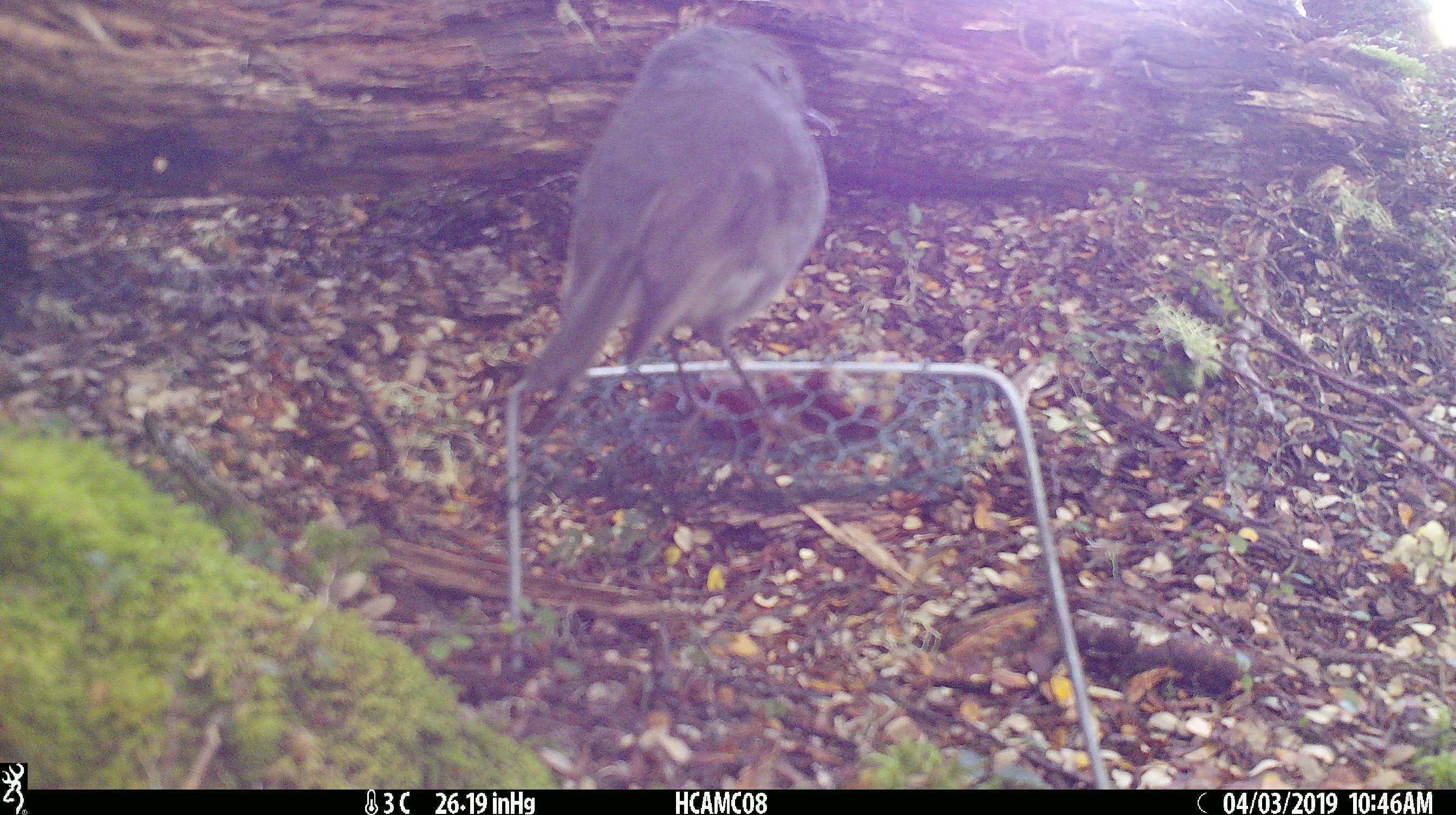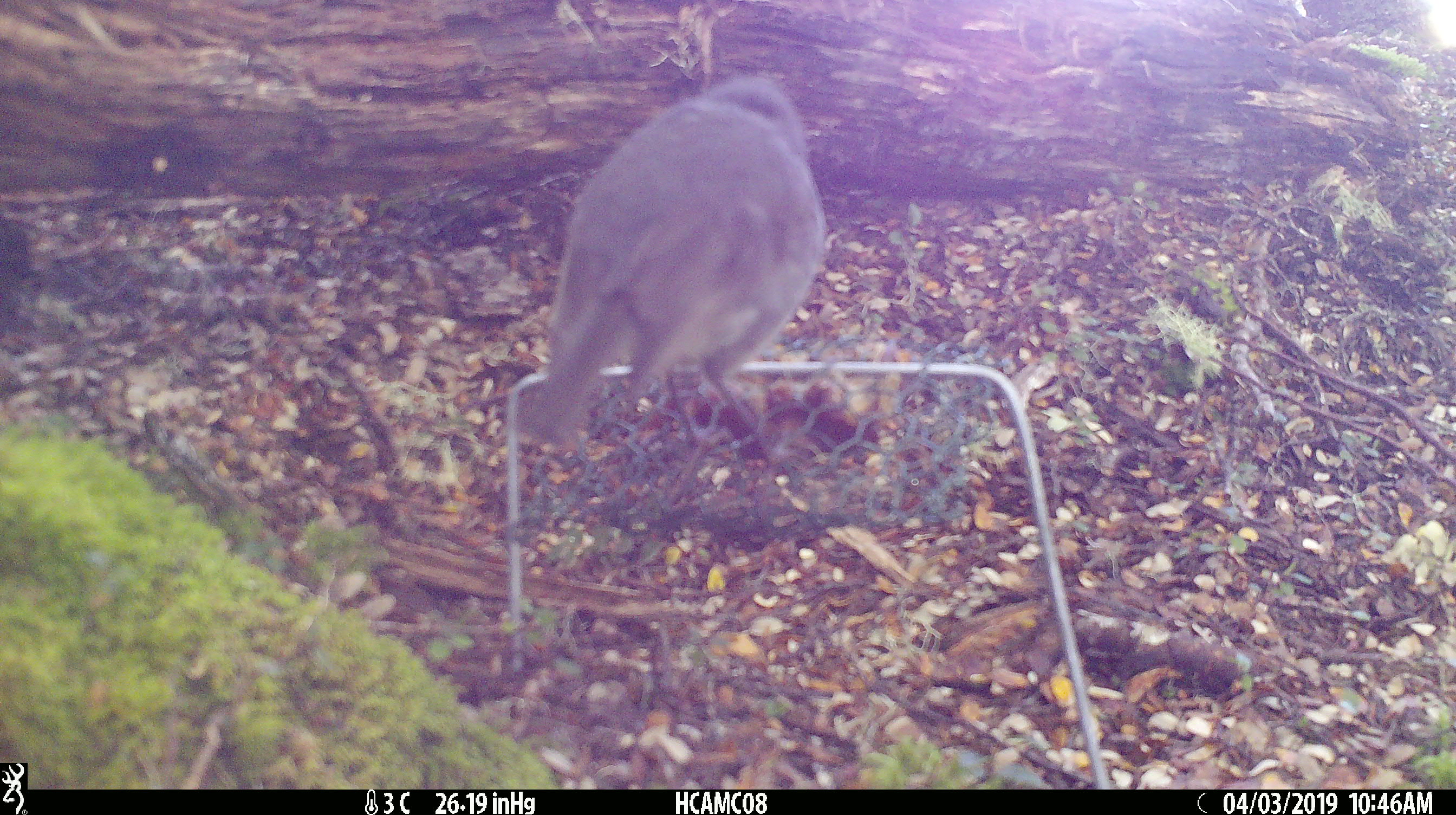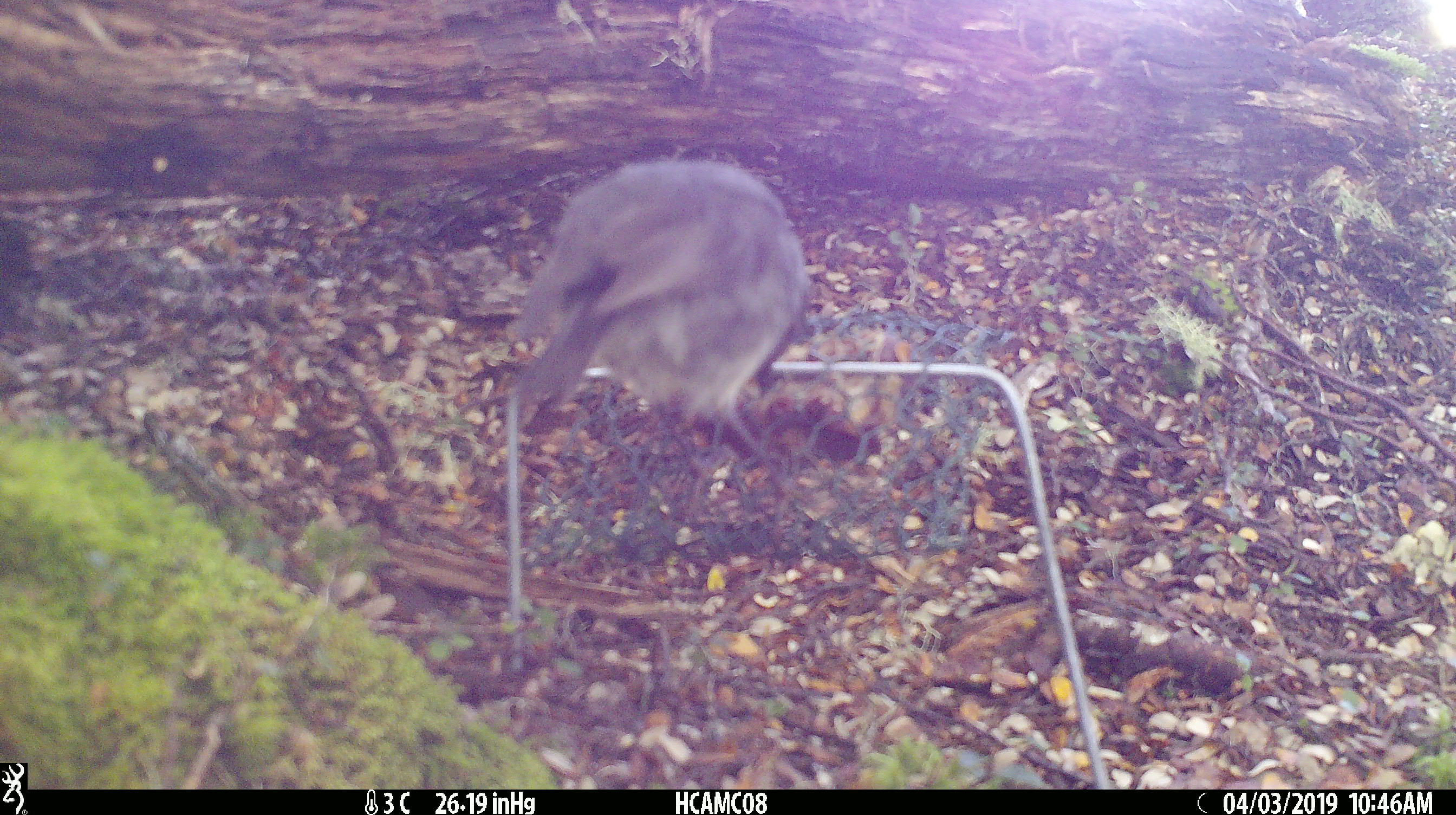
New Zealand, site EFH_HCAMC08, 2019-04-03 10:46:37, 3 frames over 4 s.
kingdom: Animalia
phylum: Chordata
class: Aves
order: Passeriformes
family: Petroicidae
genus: Petroica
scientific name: Petroica australis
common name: new zealand robin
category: robin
Robin (new zealand robin) (Petroica australis).